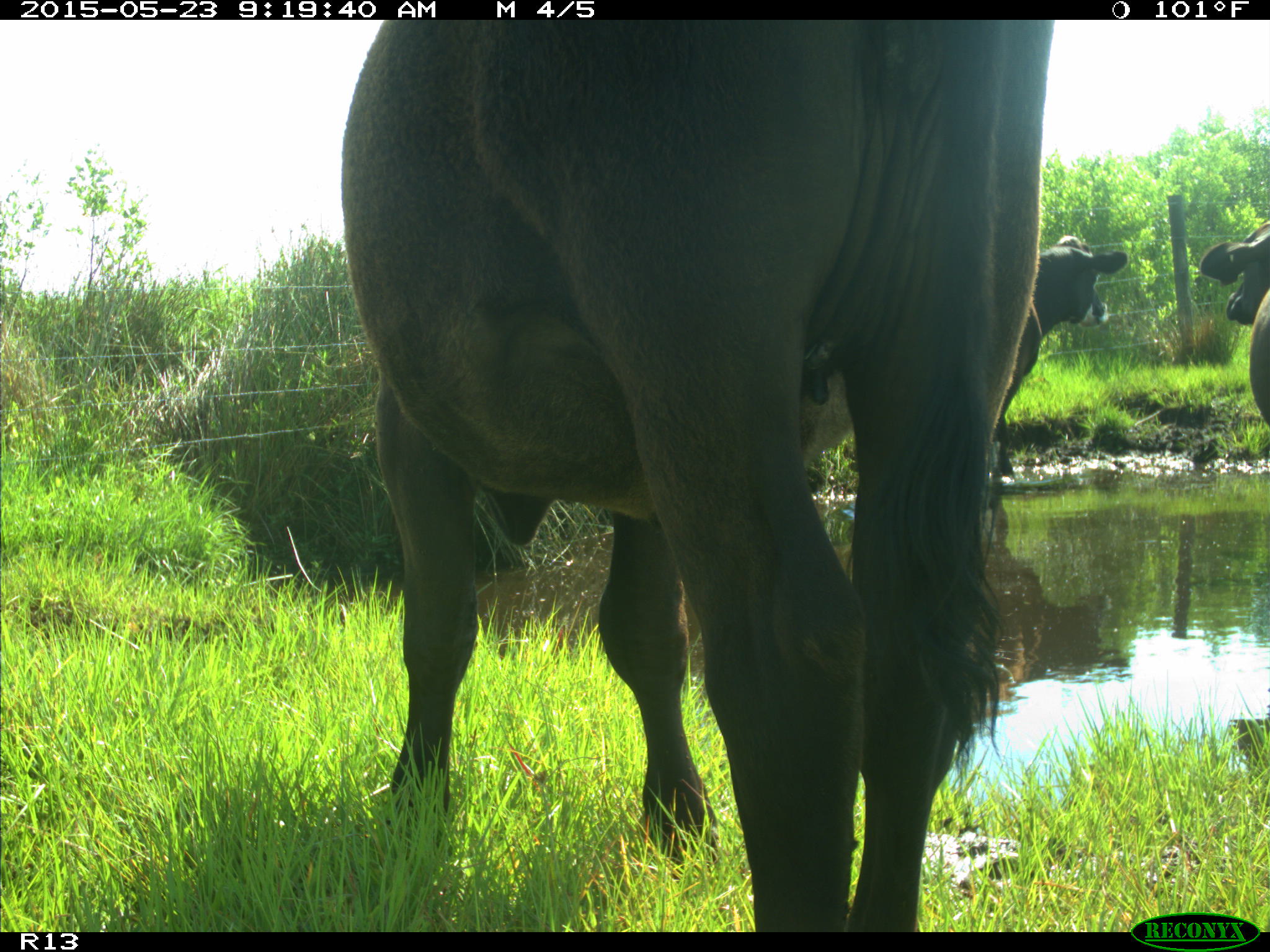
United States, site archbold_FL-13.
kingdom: Animalia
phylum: Chordata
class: Mammalia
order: Artiodactyla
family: Bovidae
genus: Bos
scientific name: Bos taurus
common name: domestic cow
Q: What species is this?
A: Bos taurus (domestic cow).